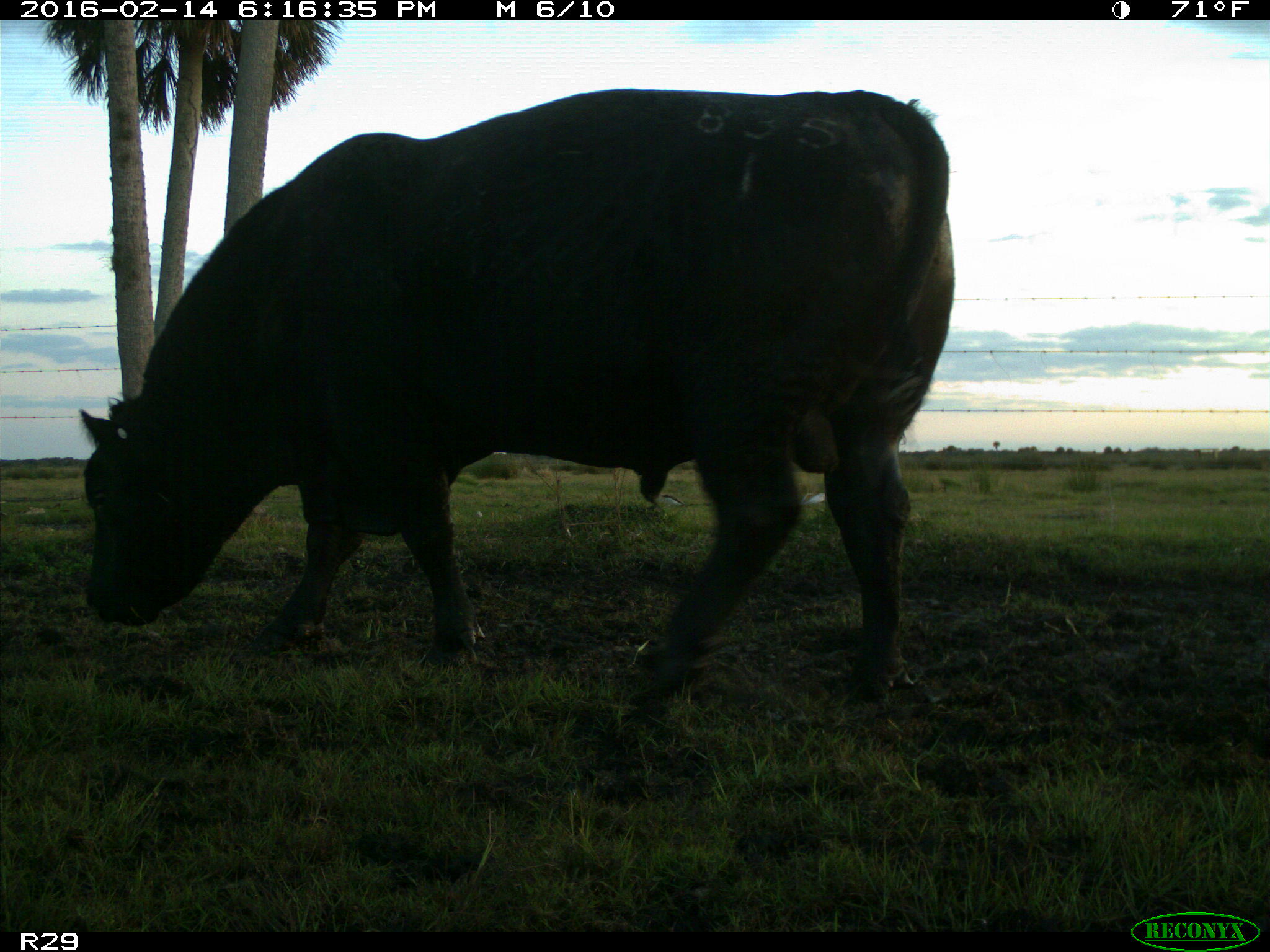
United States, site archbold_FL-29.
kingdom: Animalia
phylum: Chordata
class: Mammalia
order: Artiodactyla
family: Bovidae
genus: Bos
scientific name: Bos taurus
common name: domestic cow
Bos taurus (domestic cow).